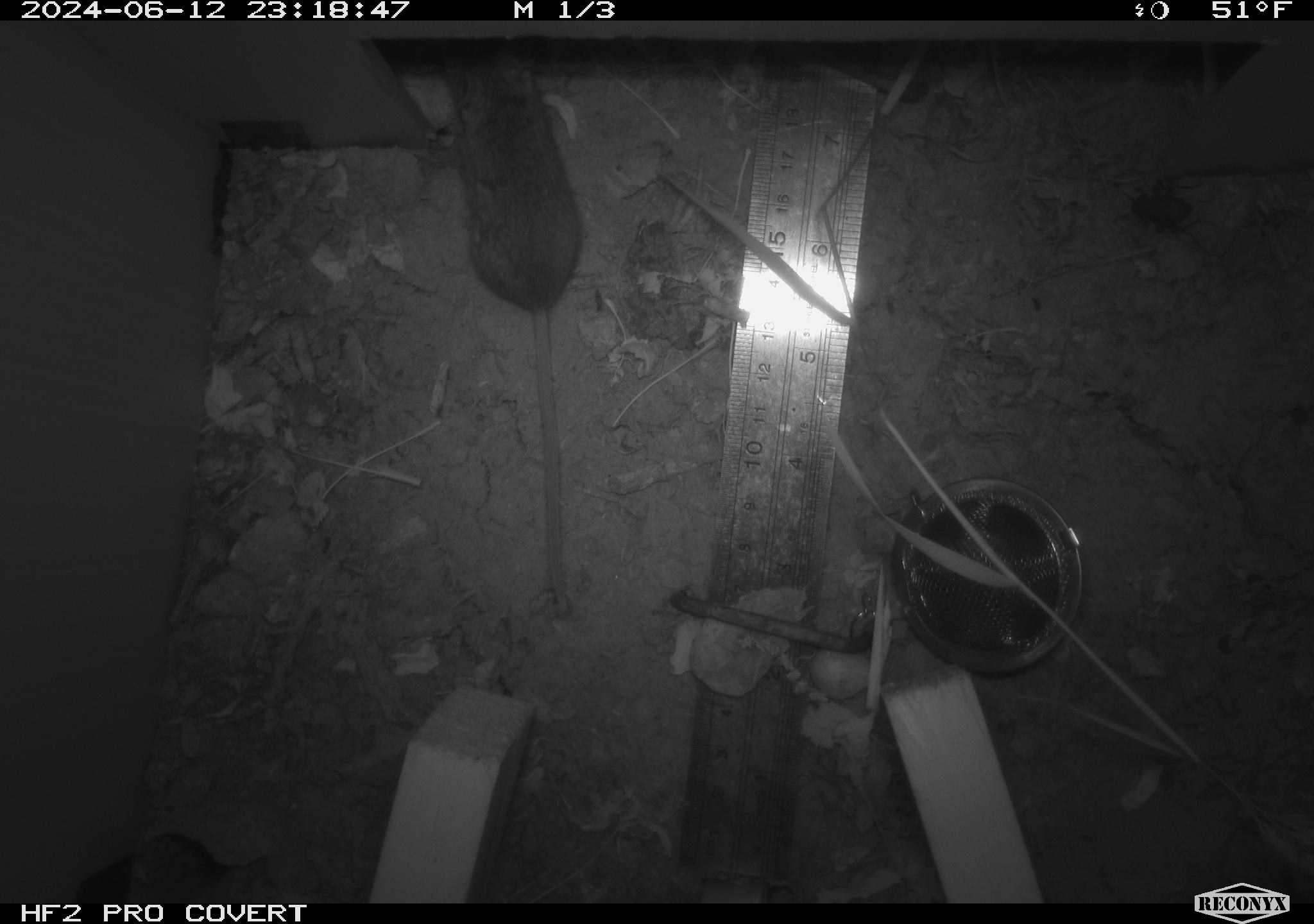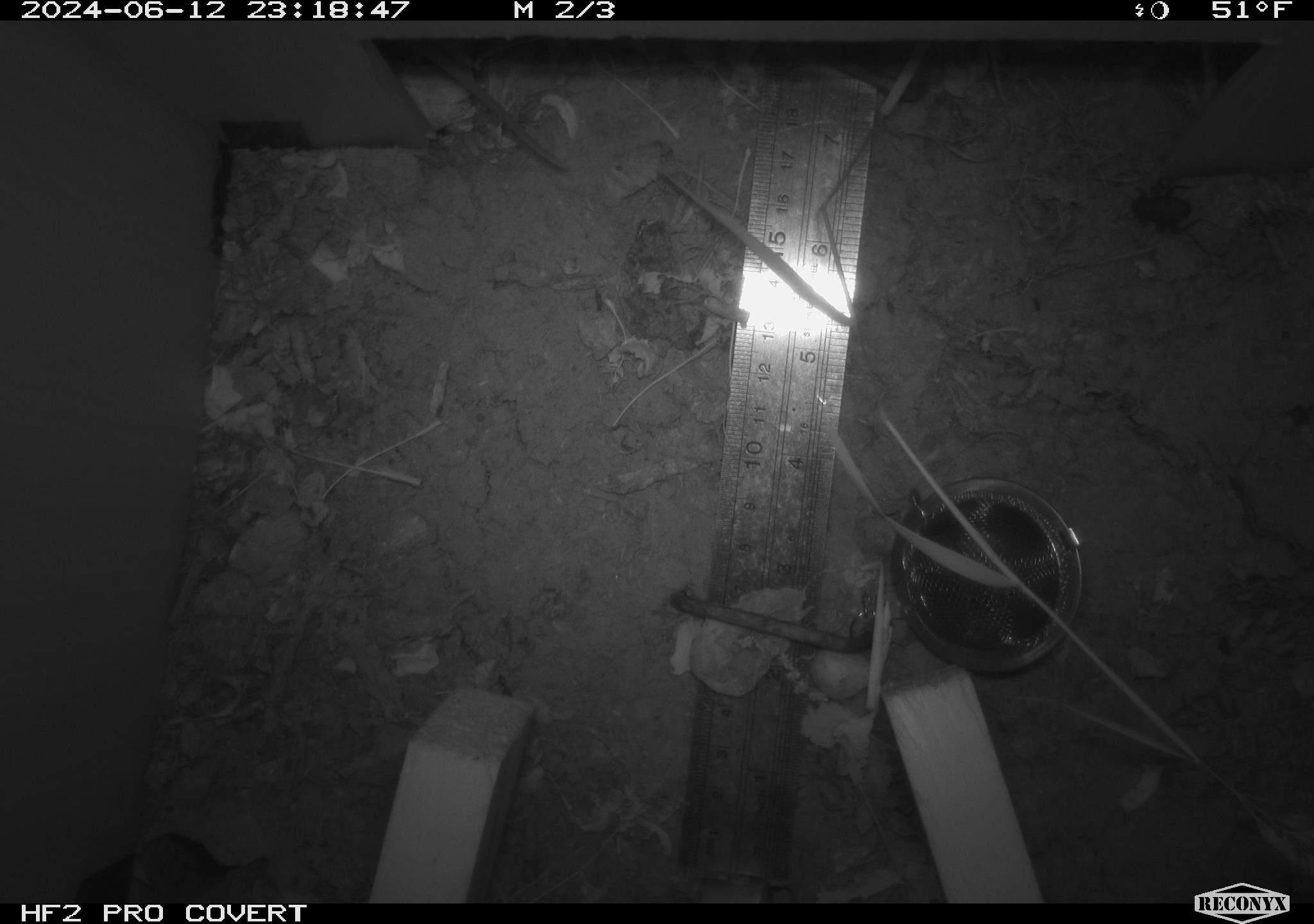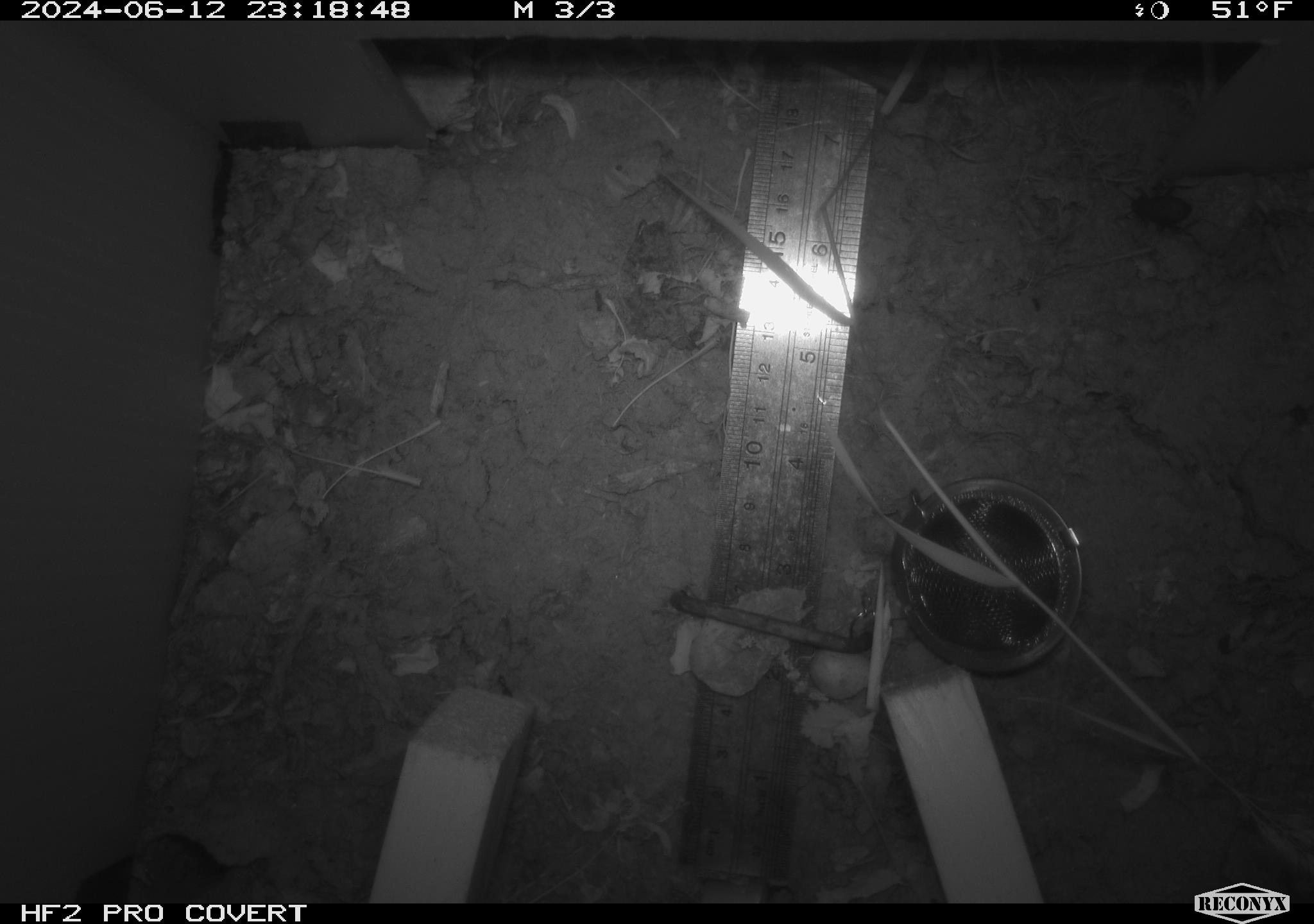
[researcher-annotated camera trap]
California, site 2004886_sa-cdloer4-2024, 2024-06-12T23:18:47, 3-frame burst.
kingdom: Animalia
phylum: Chordata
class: Mammalia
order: Rodentia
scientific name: Rodentia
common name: rodent